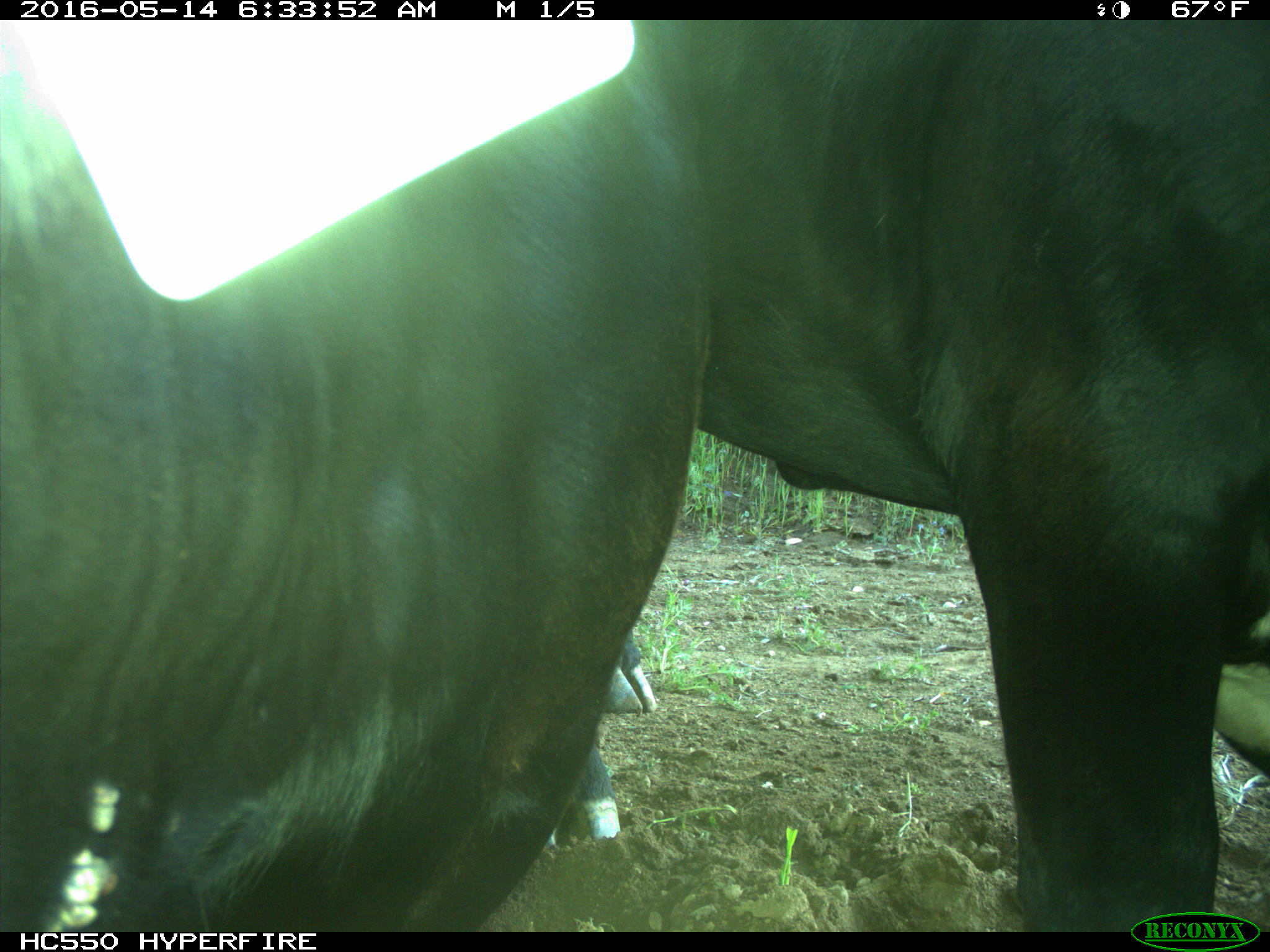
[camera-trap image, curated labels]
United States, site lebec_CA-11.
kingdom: Animalia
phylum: Chordata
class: Mammalia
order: Artiodactyla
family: Bovidae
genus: Bos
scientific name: Bos taurus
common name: domestic cow